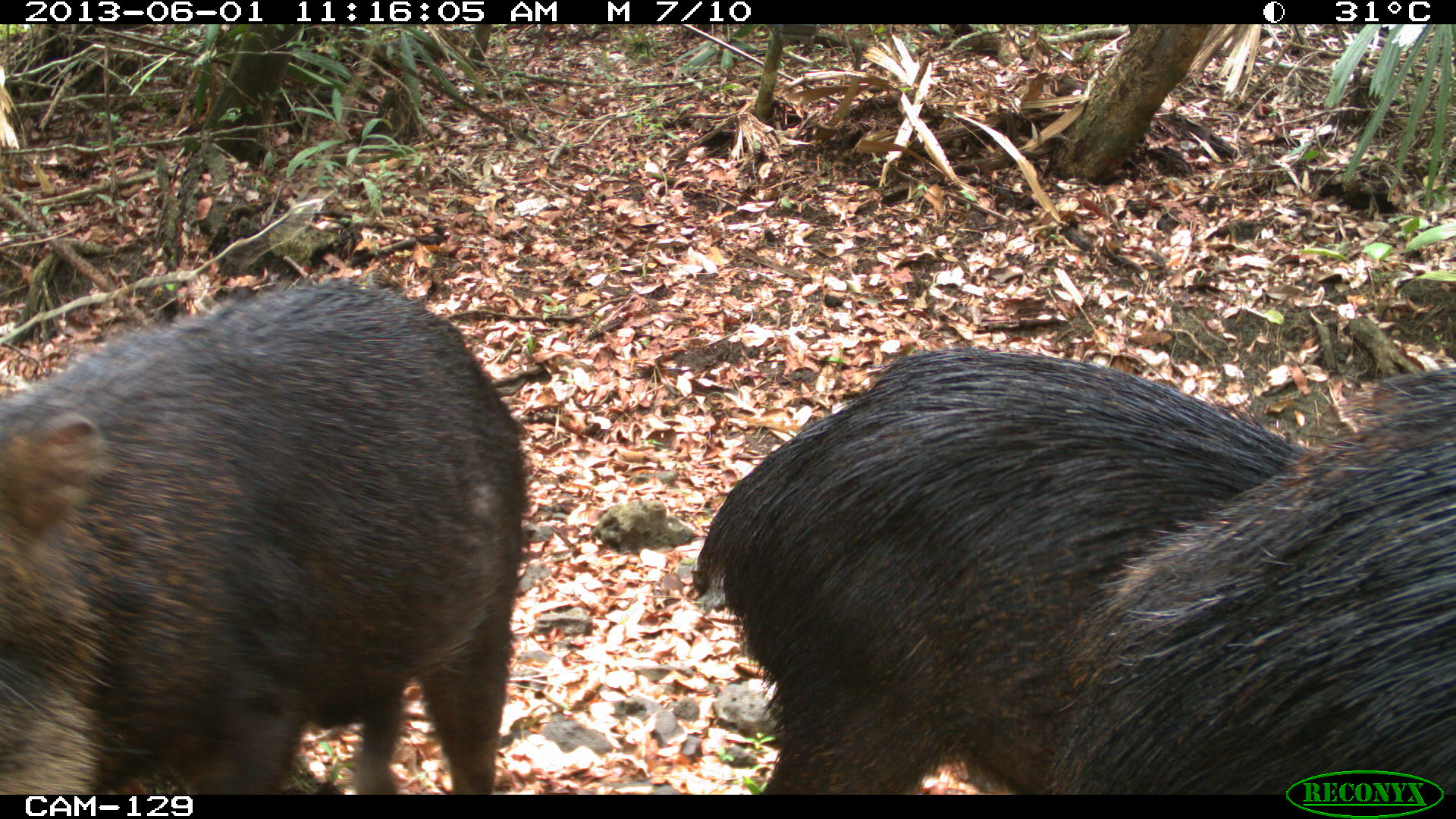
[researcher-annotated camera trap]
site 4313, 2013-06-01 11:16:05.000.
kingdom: Animalia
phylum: Chordata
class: Mammalia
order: Artiodactyla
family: Tayassuidae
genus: Tayassu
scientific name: Tayassu pecari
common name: white-lipped peccary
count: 6